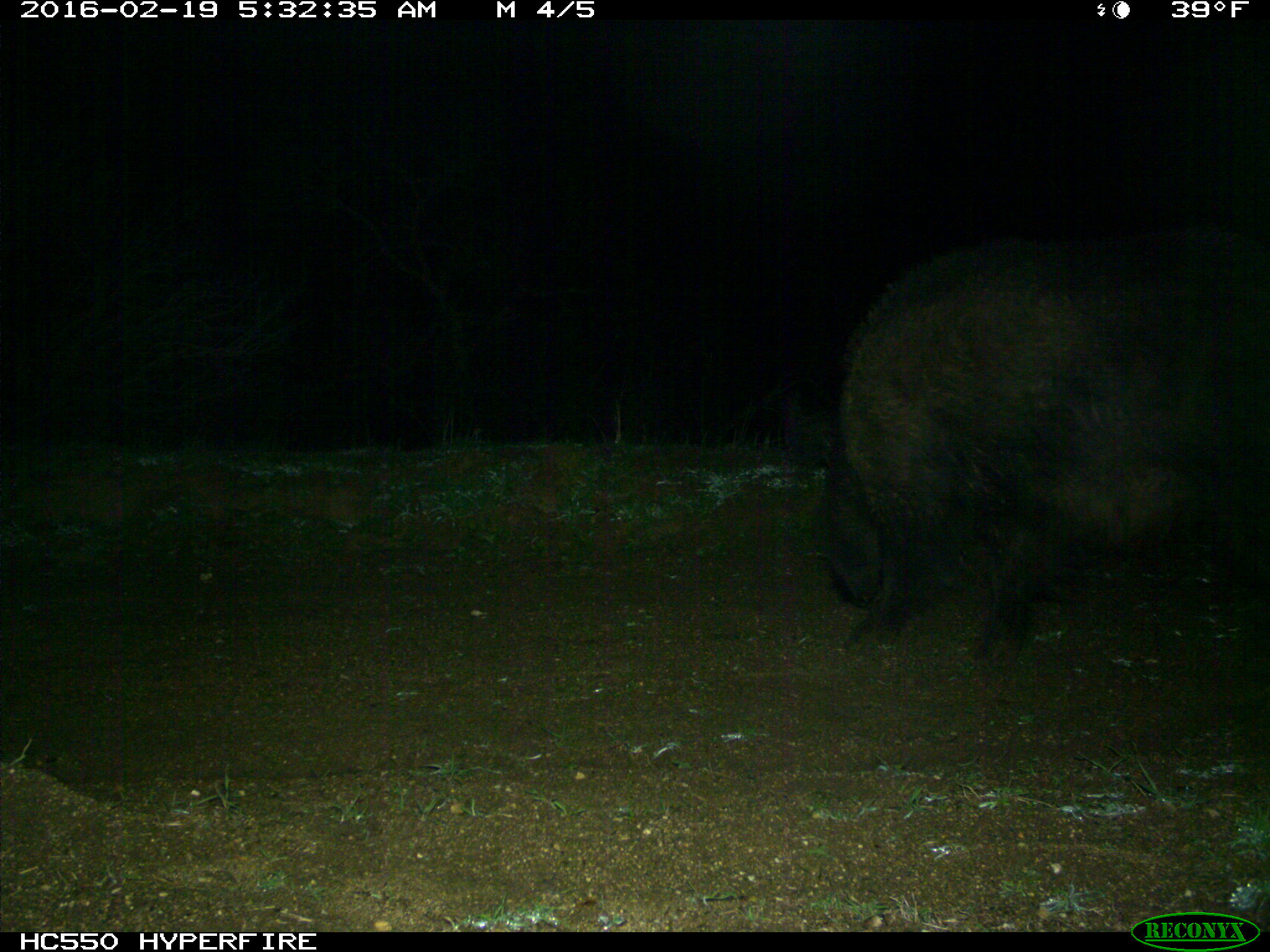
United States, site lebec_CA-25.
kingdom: Animalia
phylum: Chordata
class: Mammalia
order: Artiodactyla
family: Suidae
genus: Sus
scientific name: Sus scrofa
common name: wild boar